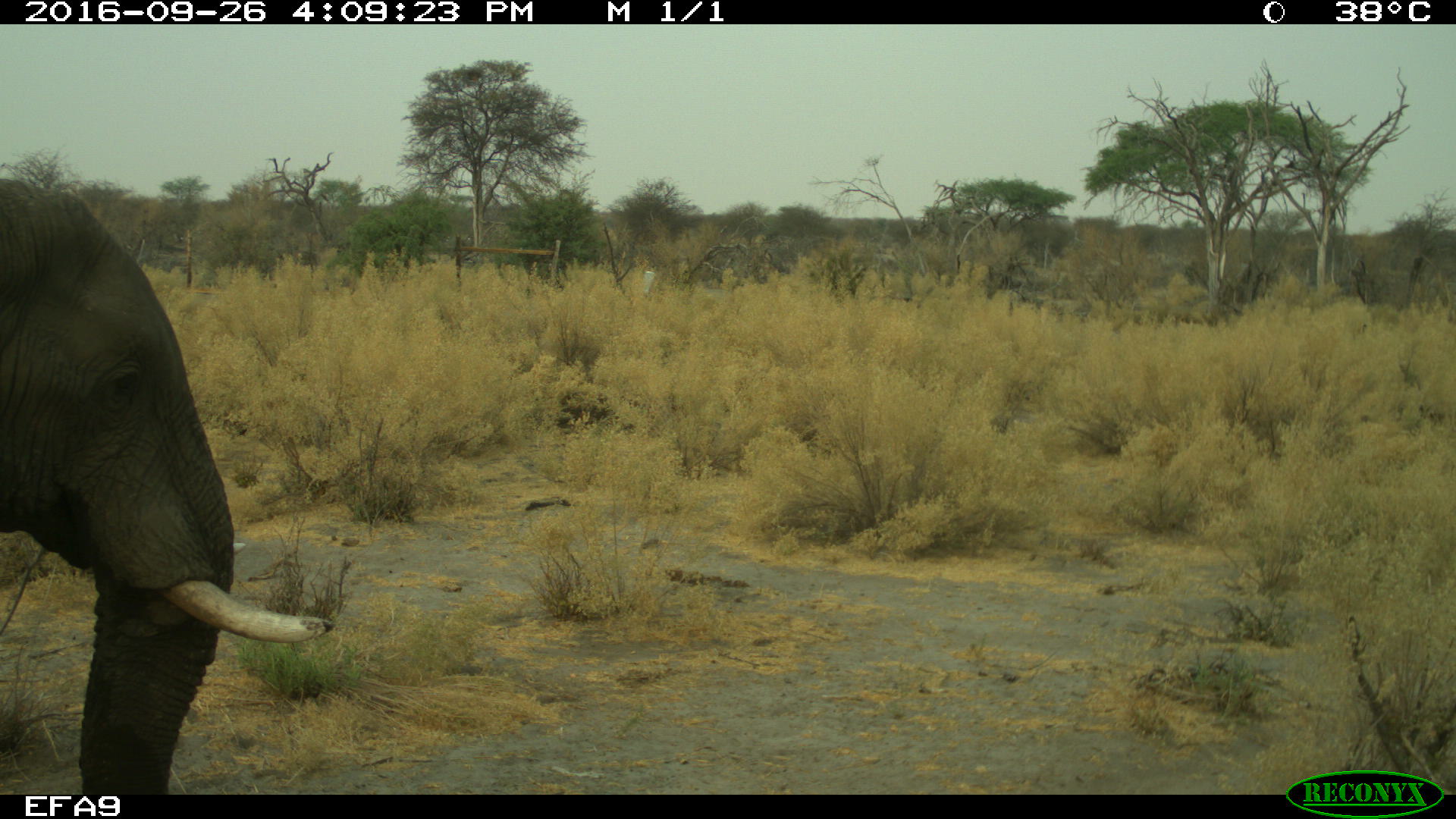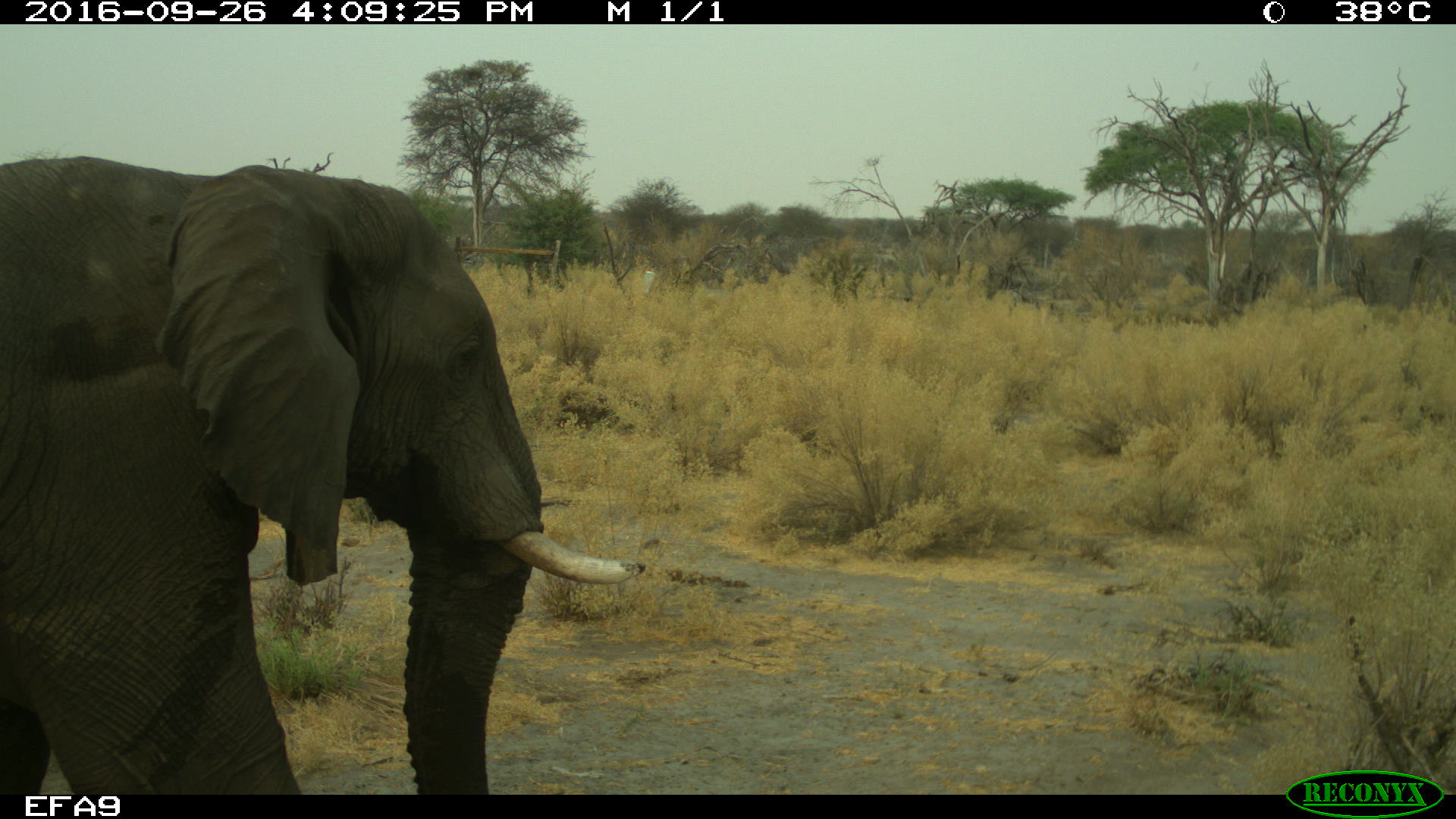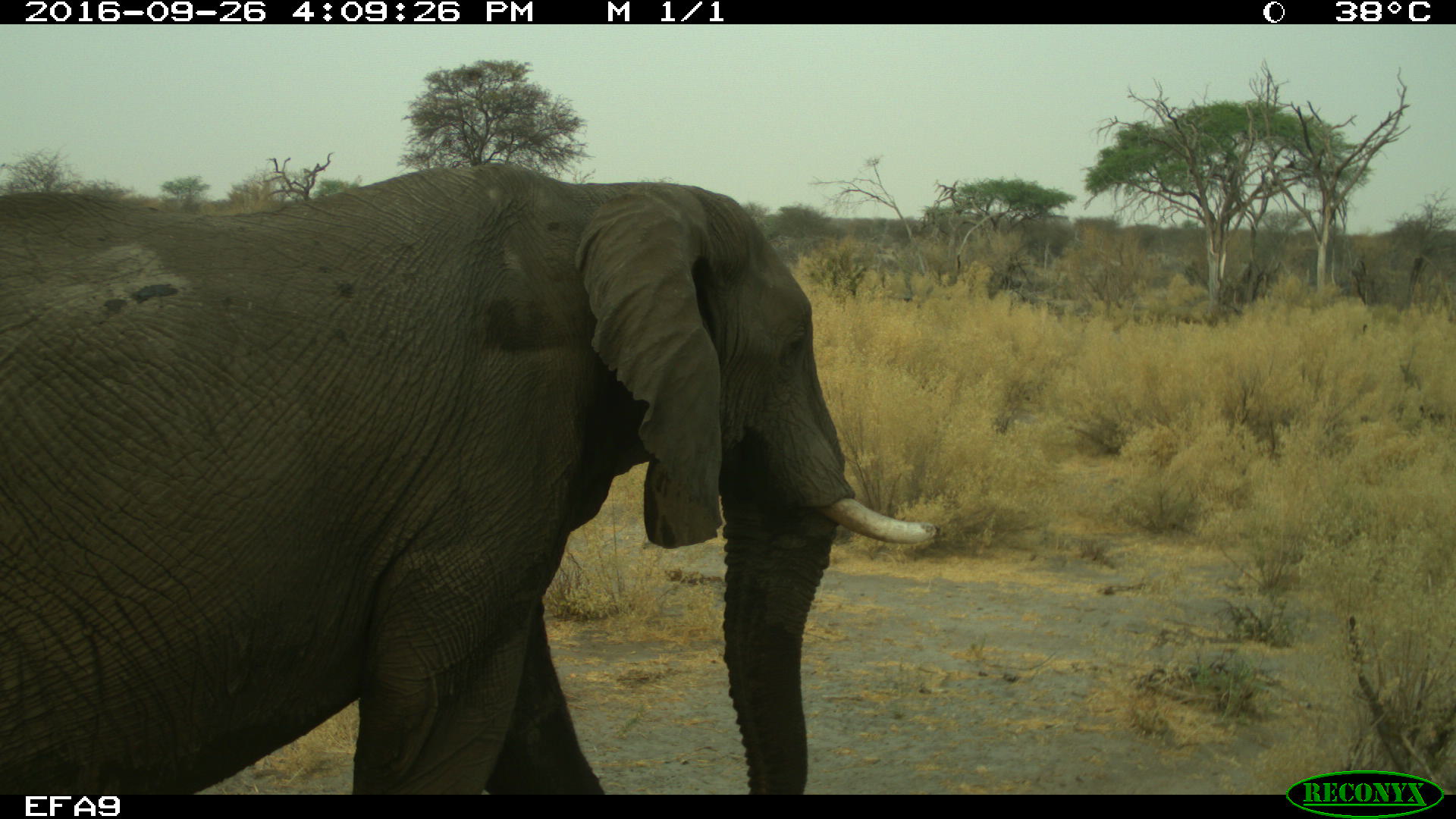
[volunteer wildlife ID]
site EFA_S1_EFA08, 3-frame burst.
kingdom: Animalia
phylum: Chordata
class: Mammalia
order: Proboscidea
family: Elephantidae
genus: Loxodonta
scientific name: Loxodonta africana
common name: african bush elephant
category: elephant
Elephant (african bush elephant) (Loxodonta africana), count 1. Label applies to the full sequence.